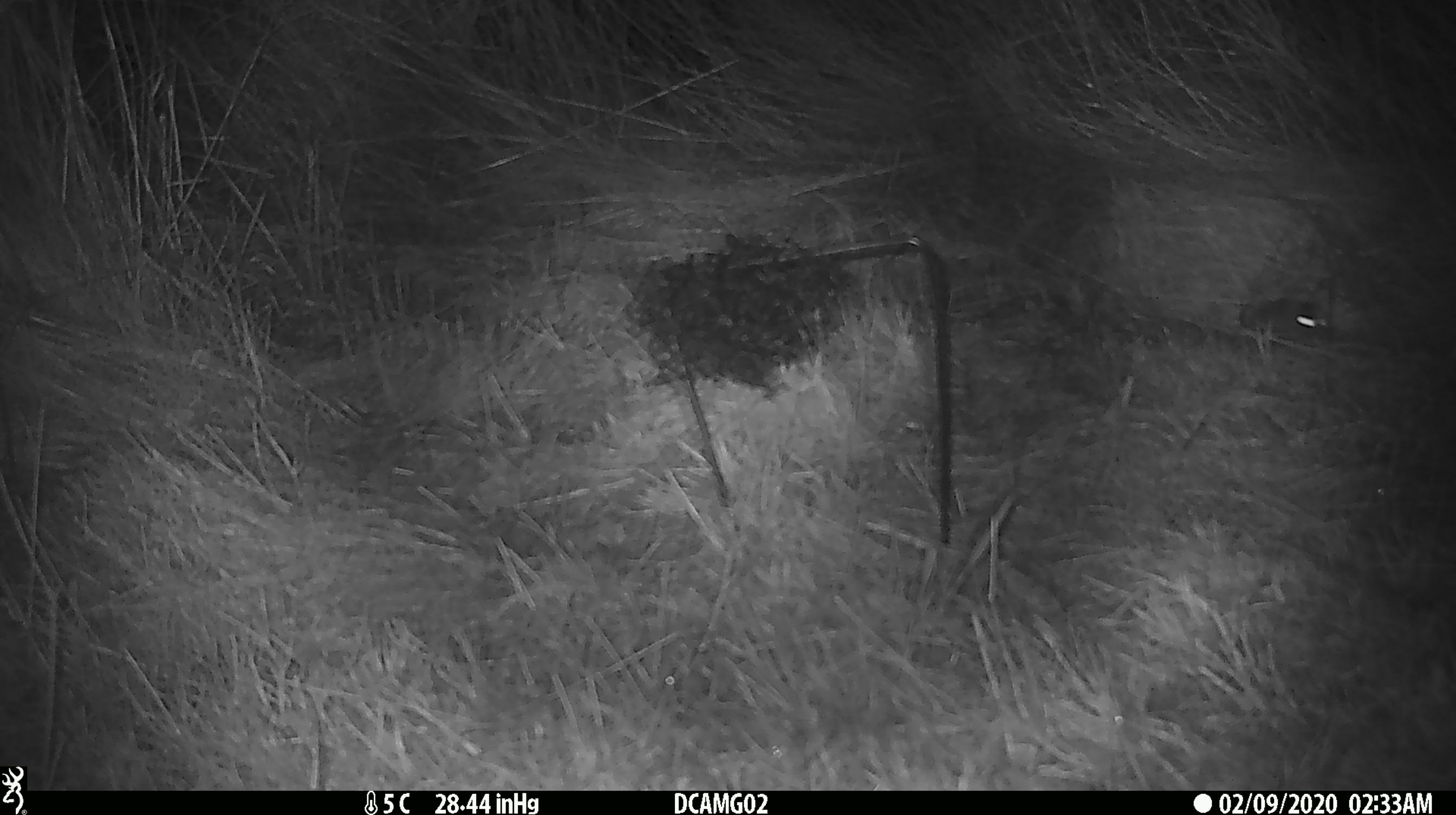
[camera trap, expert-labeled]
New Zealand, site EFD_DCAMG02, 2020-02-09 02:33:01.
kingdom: Animalia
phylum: Chordata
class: Mammalia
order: Rodentia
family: Muridae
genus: Mus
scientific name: Mus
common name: mouse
Mouse (Mus).